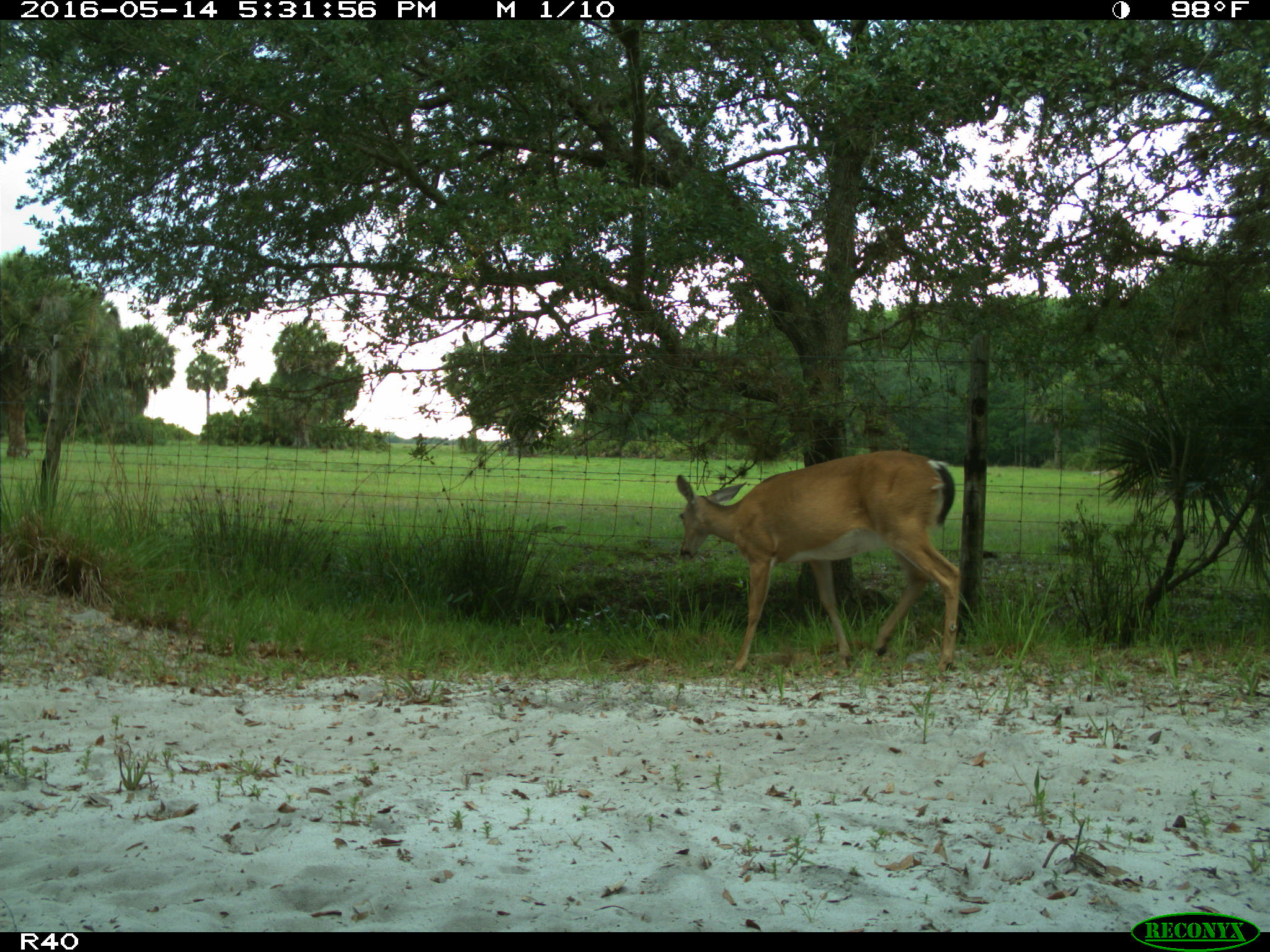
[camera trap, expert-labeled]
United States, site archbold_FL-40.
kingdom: Animalia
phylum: Chordata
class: Mammalia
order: Artiodactyla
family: Cervidae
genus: Odocoileus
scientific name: Odocoileus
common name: deer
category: unidentified deer